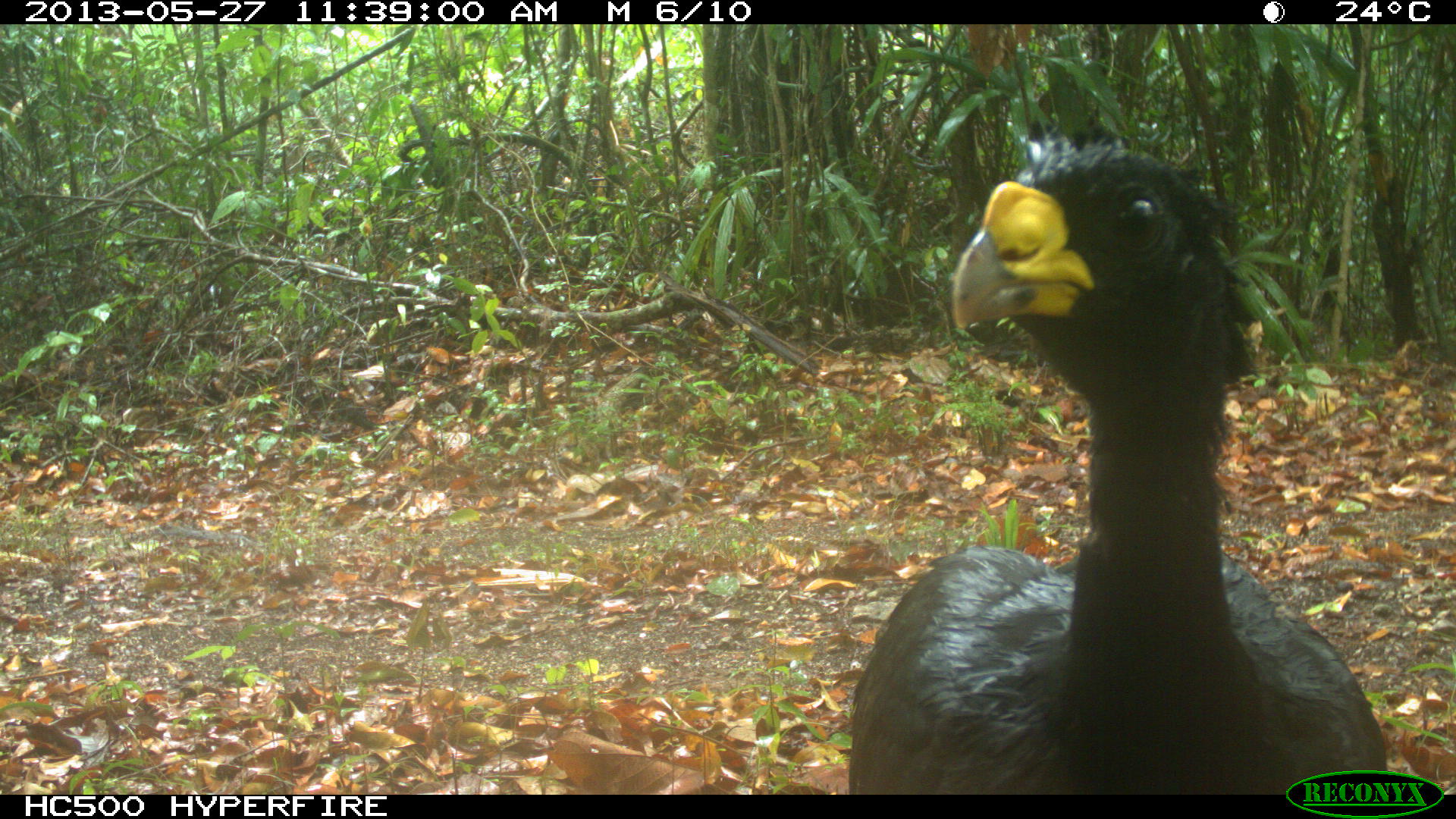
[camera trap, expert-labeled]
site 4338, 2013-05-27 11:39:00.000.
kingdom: Animalia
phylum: Chordata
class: Aves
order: Galliformes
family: Cracidae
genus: Crax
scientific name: Crax rubra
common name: great curassow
Crax rubra (great curassow), count 1, sex male.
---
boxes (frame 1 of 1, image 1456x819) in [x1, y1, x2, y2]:
crax rubra: [849, 130, 1388, 793]